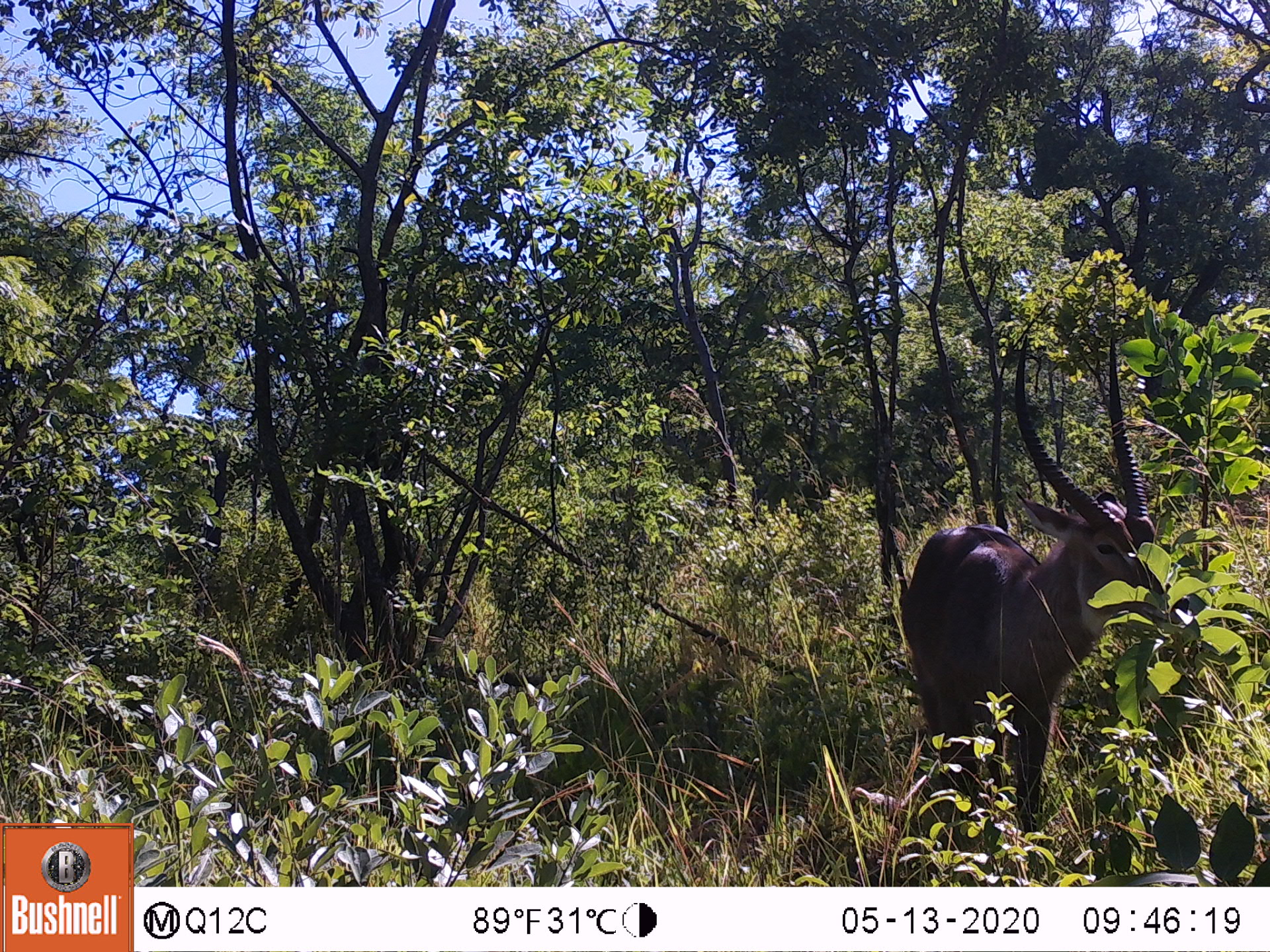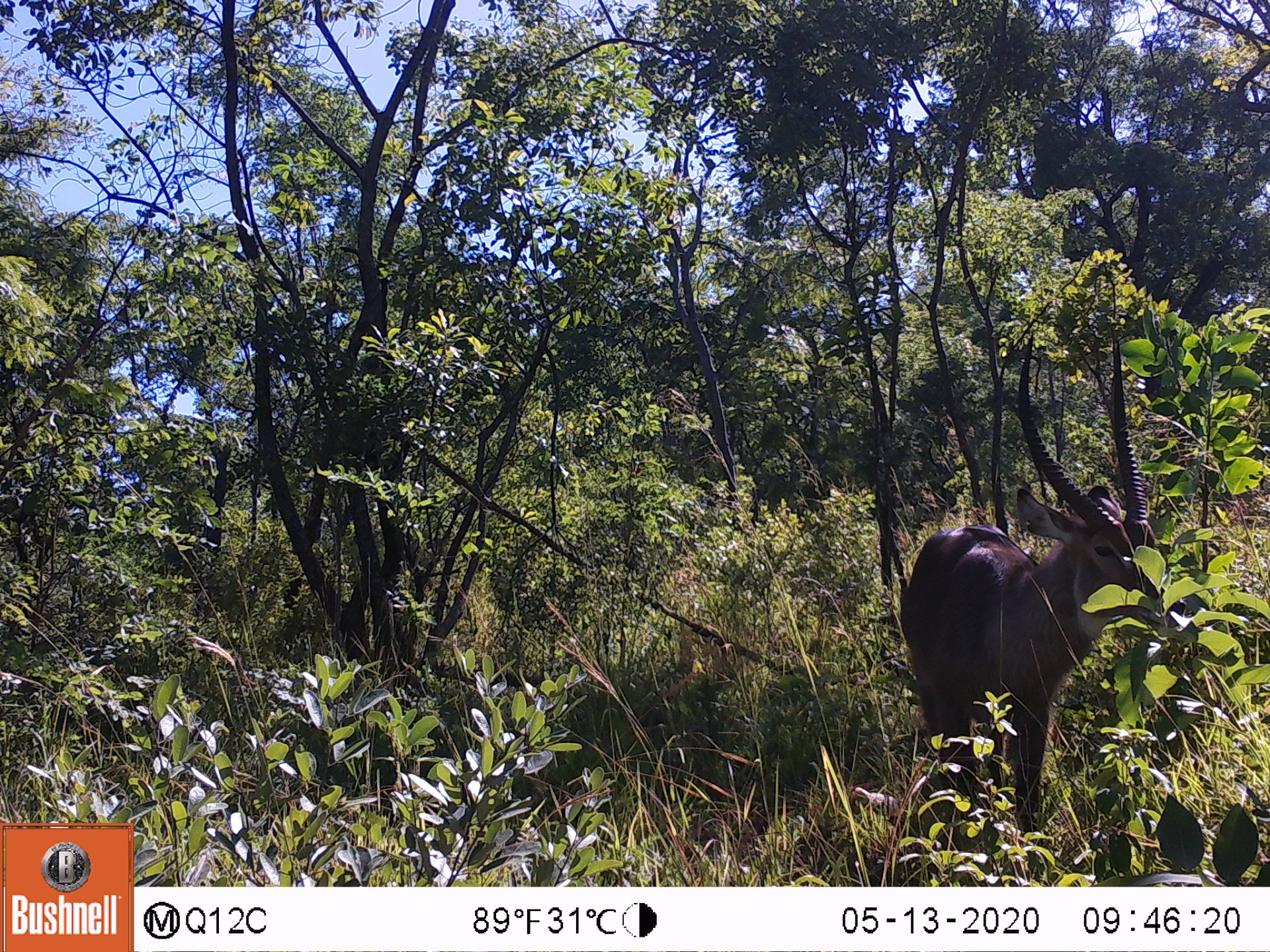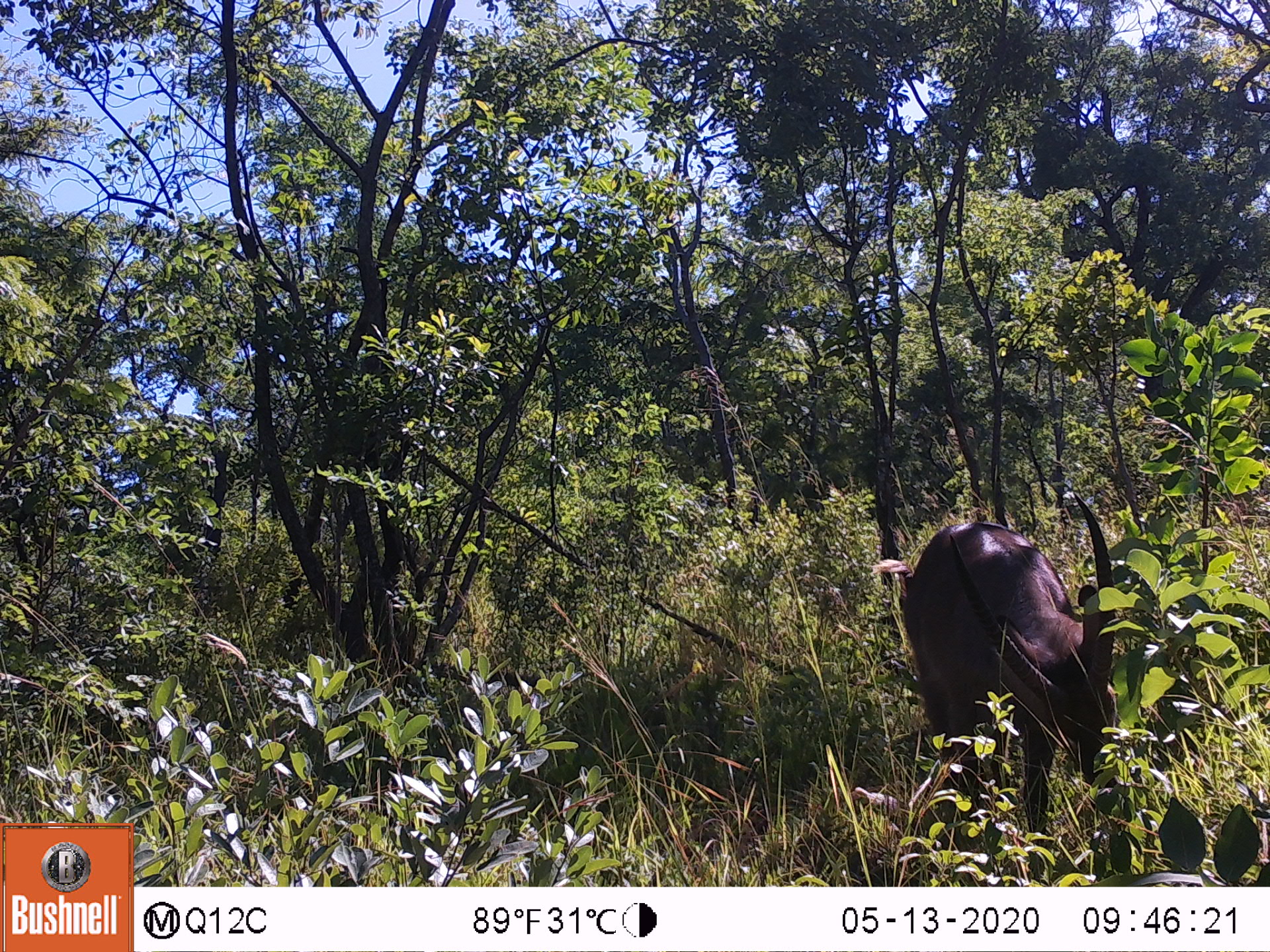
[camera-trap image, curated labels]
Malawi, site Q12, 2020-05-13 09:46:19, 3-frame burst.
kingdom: Animalia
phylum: Chordata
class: Mammalia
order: Artiodactyla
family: Bovidae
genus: Kobus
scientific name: Kobus ellipsiprymnus ellipsiprymnus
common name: common waterbuck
Common waterbuck (Kobus ellipsiprymnus ellipsiprymnus), count 1.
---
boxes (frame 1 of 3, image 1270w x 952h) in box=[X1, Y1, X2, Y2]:
common waterbuck: box=[907, 328, 1187, 840]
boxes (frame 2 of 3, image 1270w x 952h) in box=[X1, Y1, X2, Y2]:
common waterbuck: box=[907, 355, 1167, 838]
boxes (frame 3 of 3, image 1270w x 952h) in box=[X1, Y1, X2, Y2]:
common waterbuck: box=[905, 501, 1121, 845]